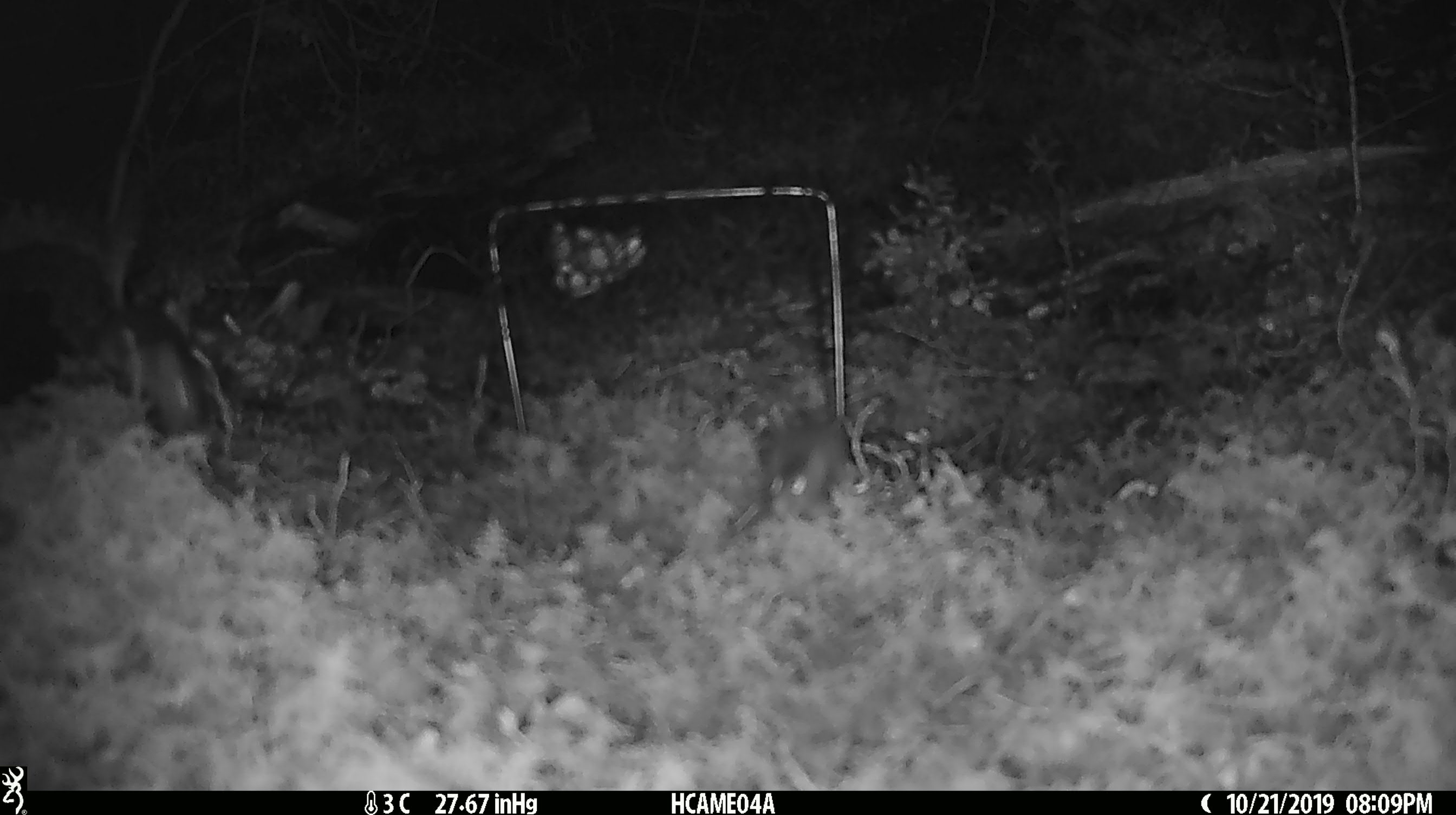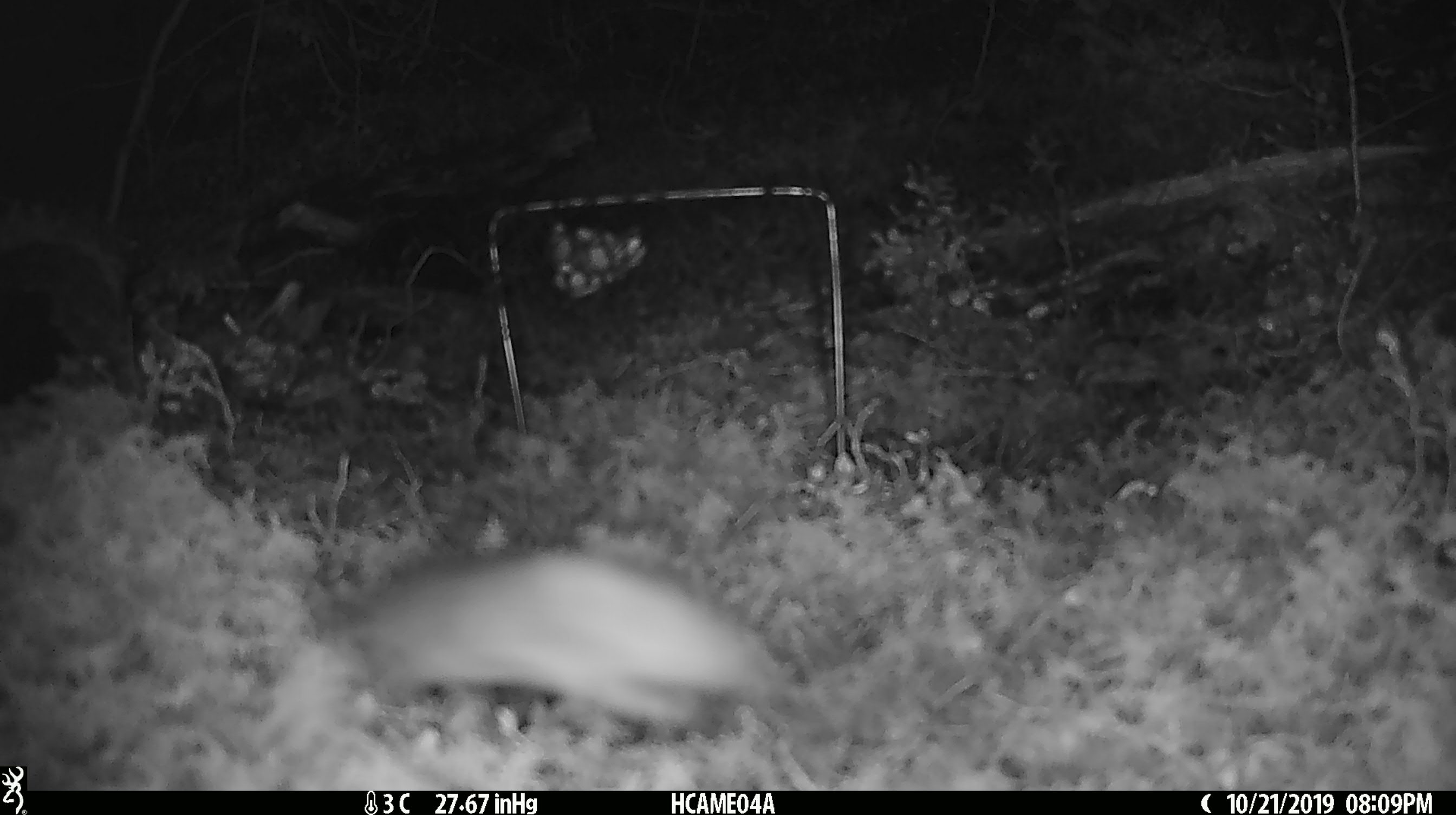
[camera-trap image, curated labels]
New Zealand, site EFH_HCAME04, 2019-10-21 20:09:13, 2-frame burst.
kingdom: Animalia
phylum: Chordata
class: Mammalia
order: Rodentia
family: Muridae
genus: Mus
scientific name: Mus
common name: mouse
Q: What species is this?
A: Mouse (Mus).